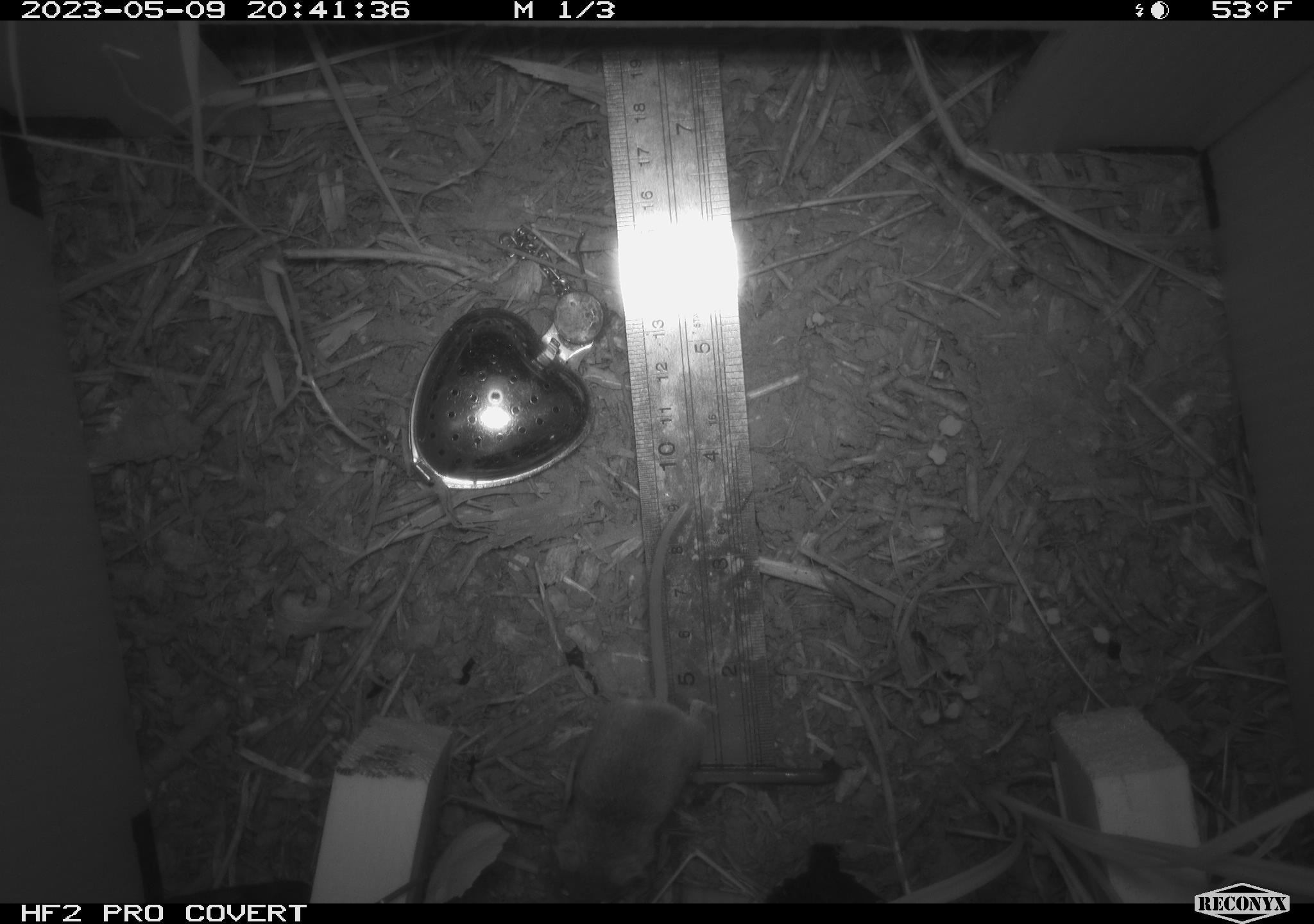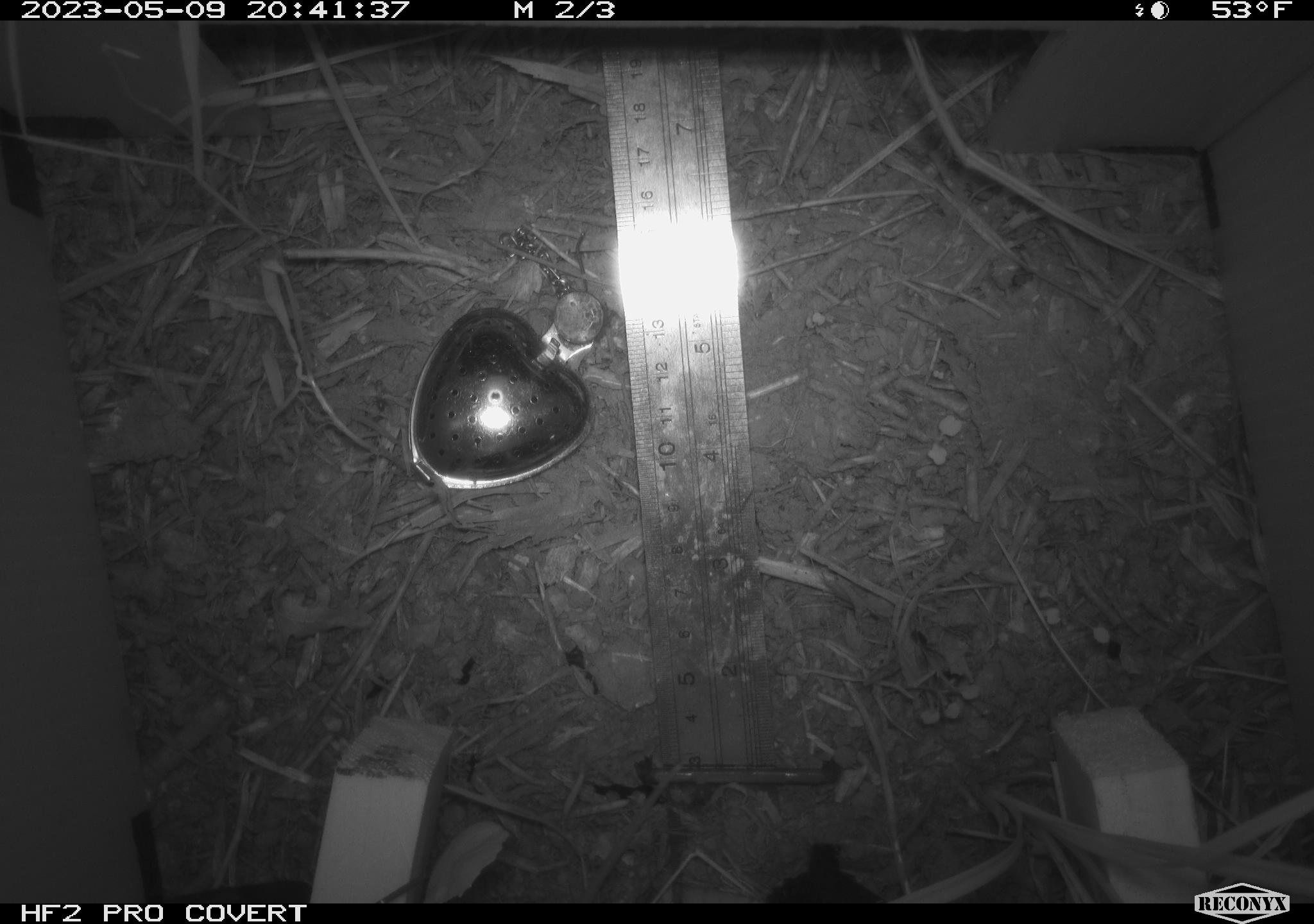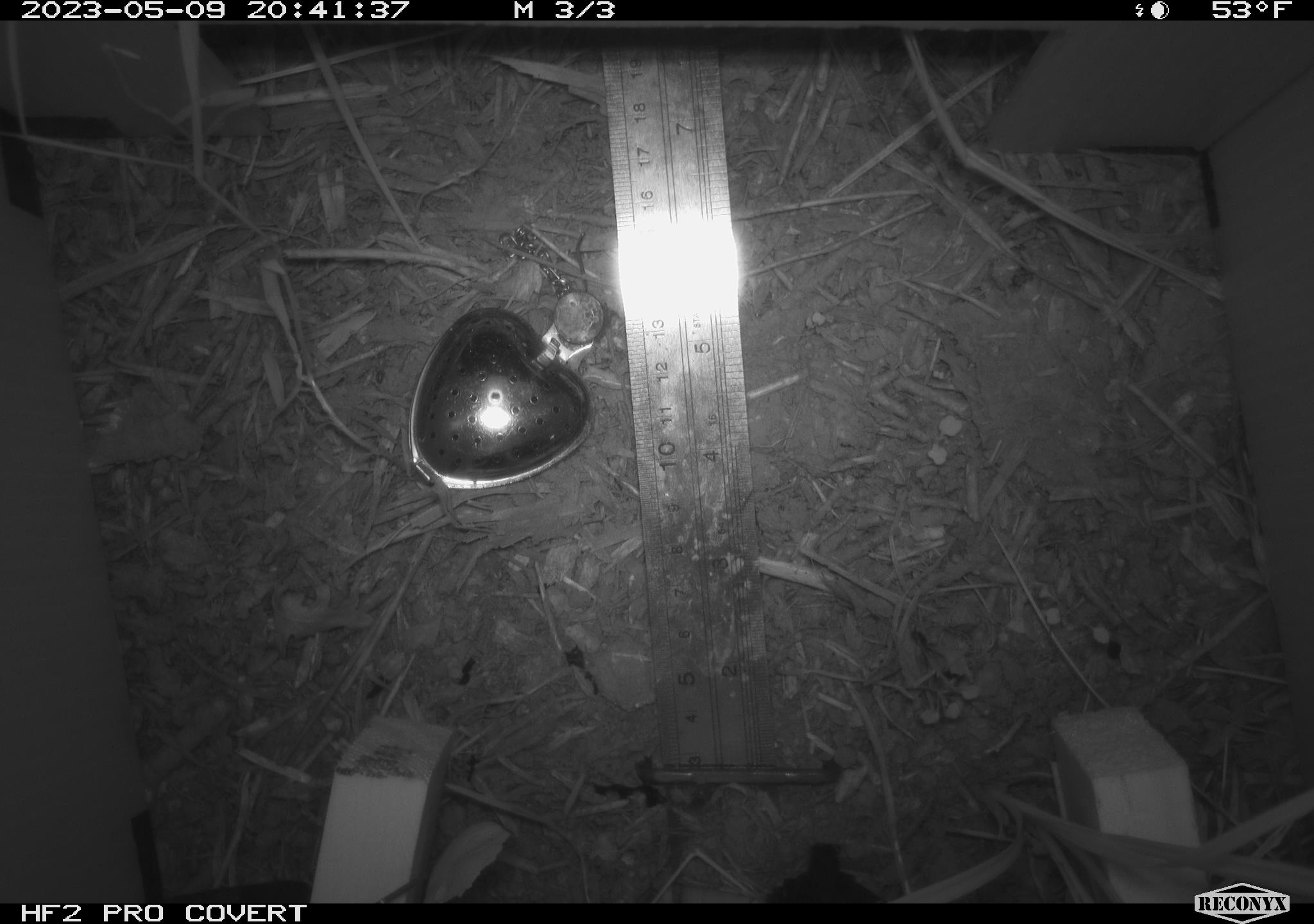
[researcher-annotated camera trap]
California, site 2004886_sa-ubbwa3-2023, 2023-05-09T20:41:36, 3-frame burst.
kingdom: Animalia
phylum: Chordata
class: Mammalia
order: Rodentia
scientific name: Rodentia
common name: mouse species